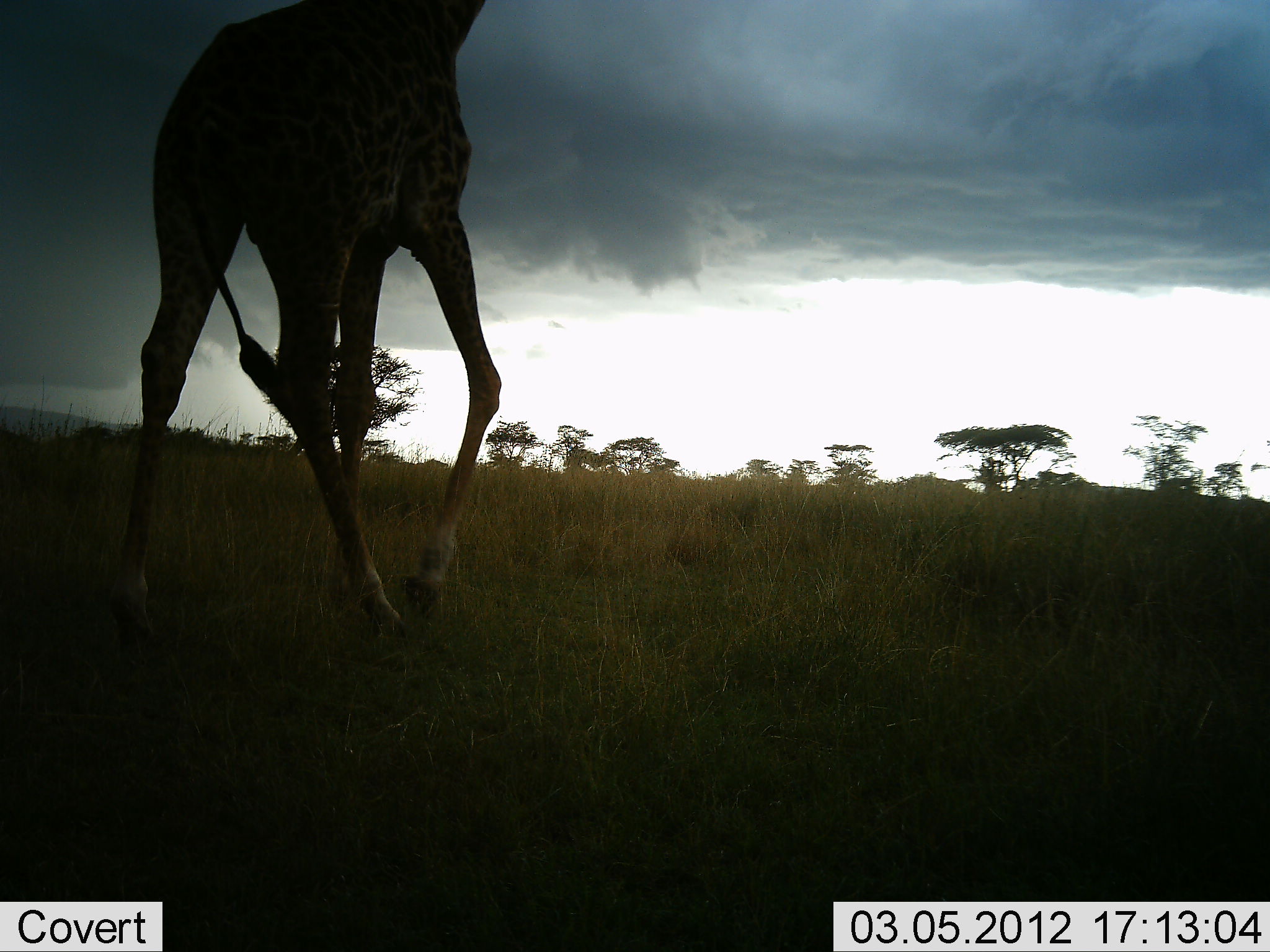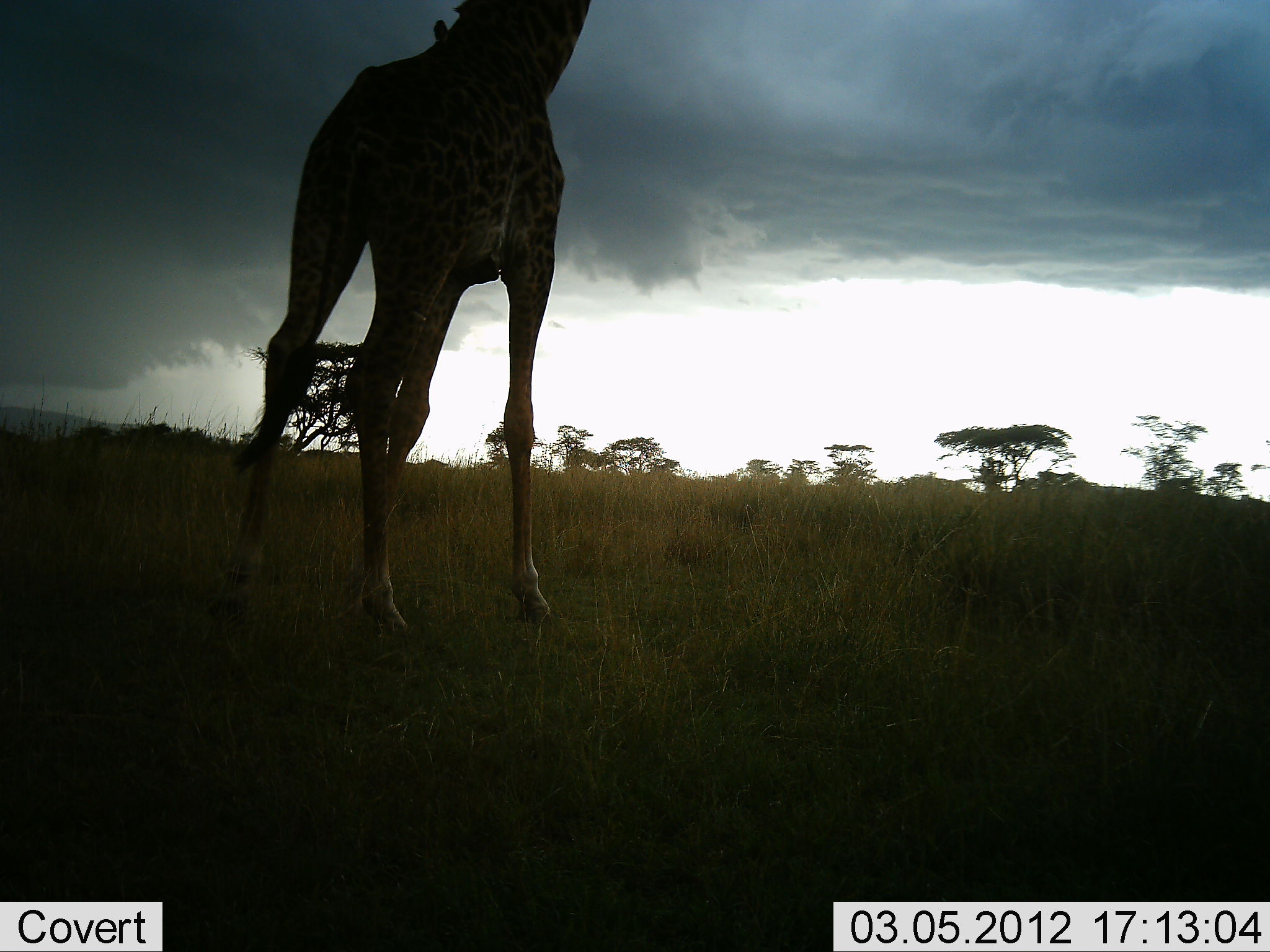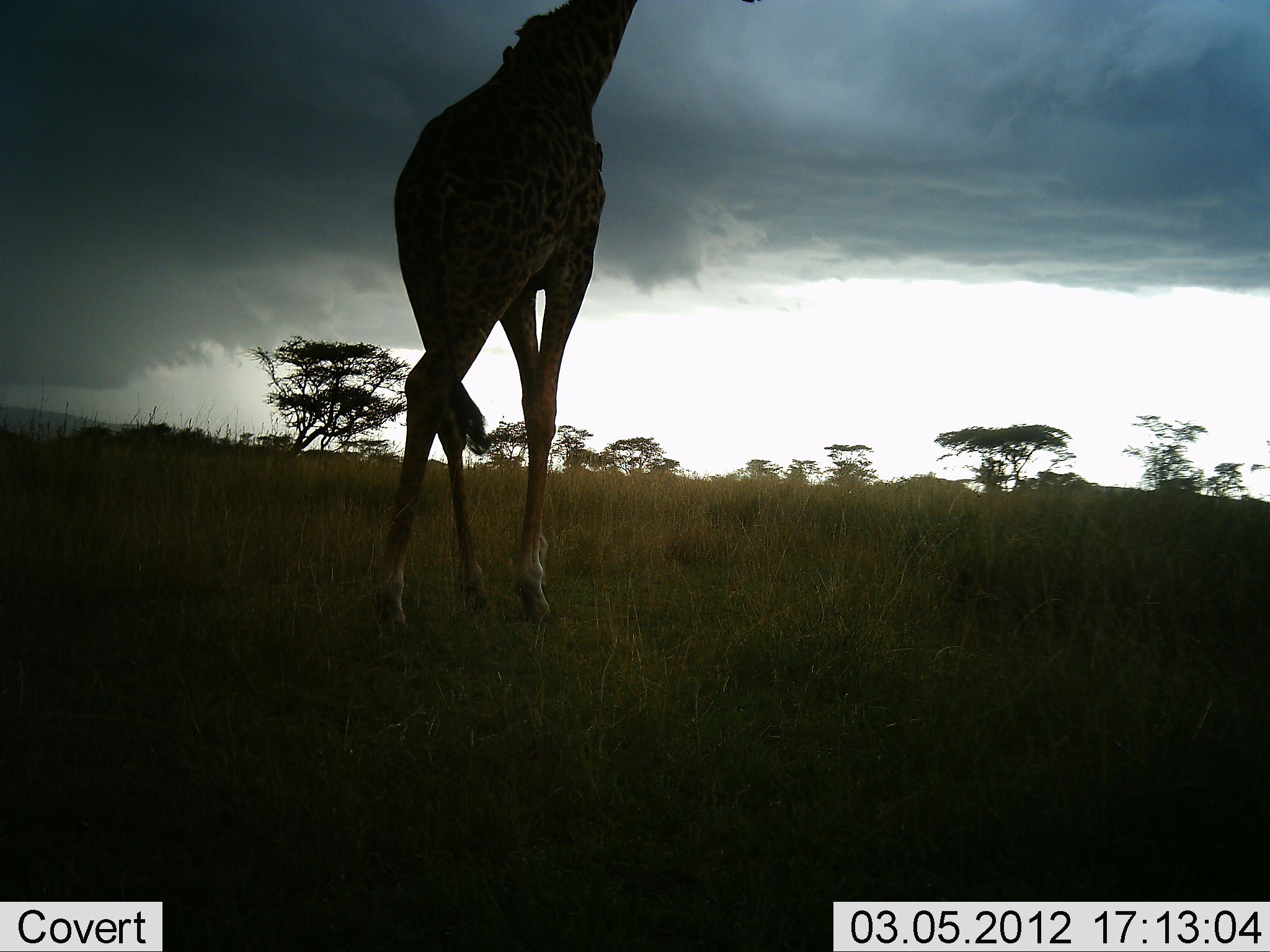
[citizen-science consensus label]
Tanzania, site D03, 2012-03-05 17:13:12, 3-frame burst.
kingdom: Animalia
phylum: Chordata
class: Mammalia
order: Artiodactyla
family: Giraffidae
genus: Giraffa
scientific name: Giraffa camelopardalis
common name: giraffe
Giraffe (Giraffa camelopardalis), count 1. Behavior (volunteer vote fractions): standing 12%, resting 0%, moving 88%, interacting 0%. Young present (vote fraction): 0%. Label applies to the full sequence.